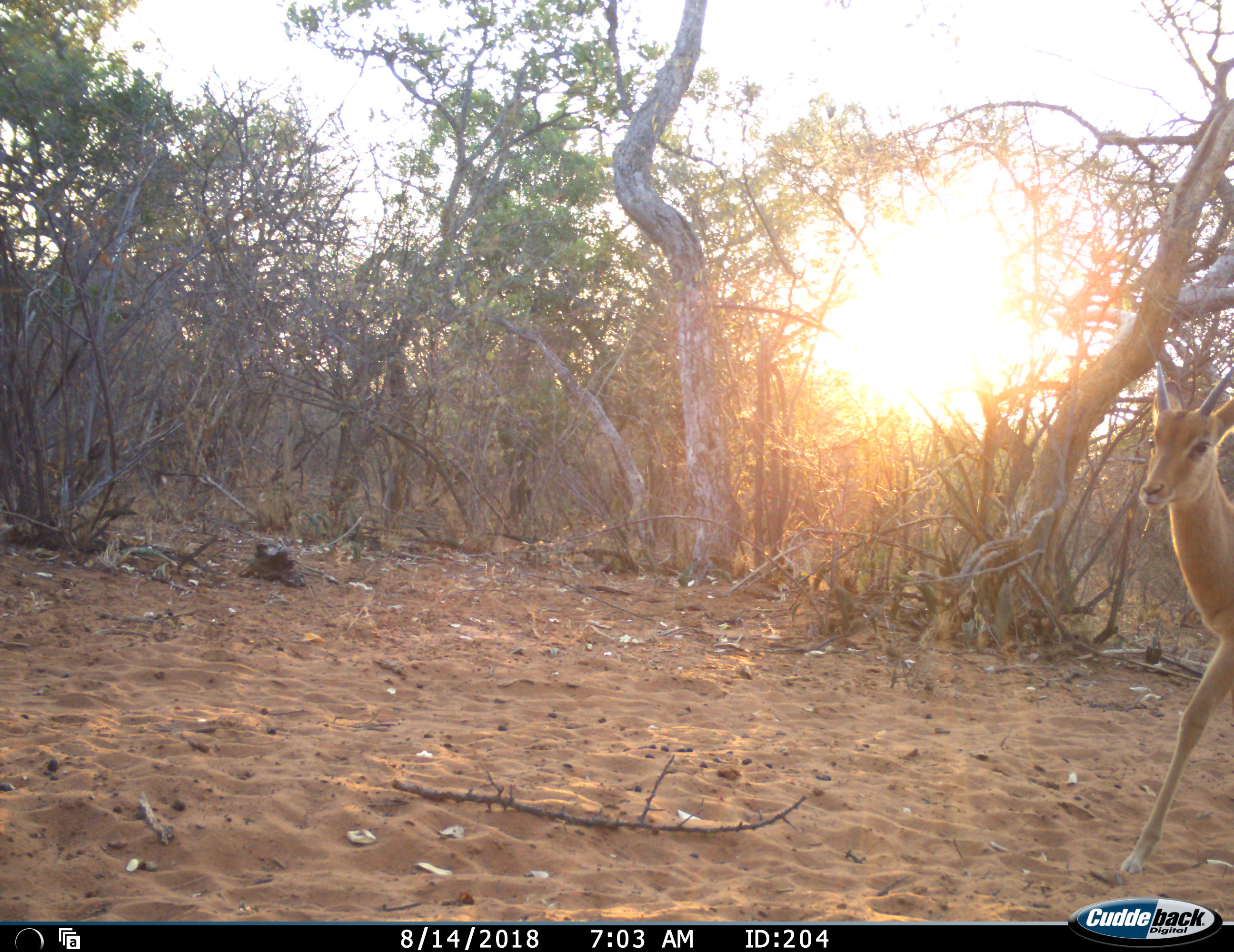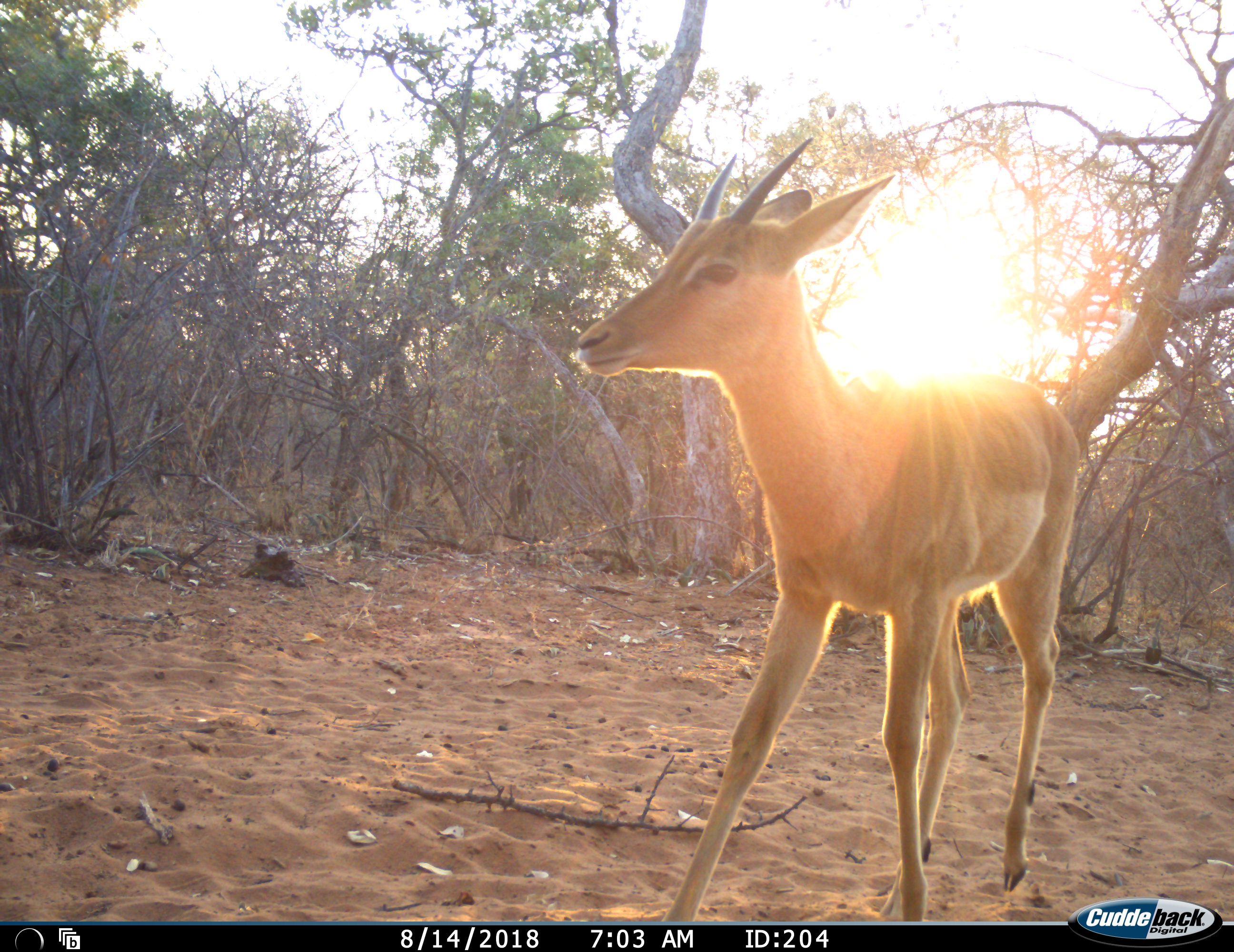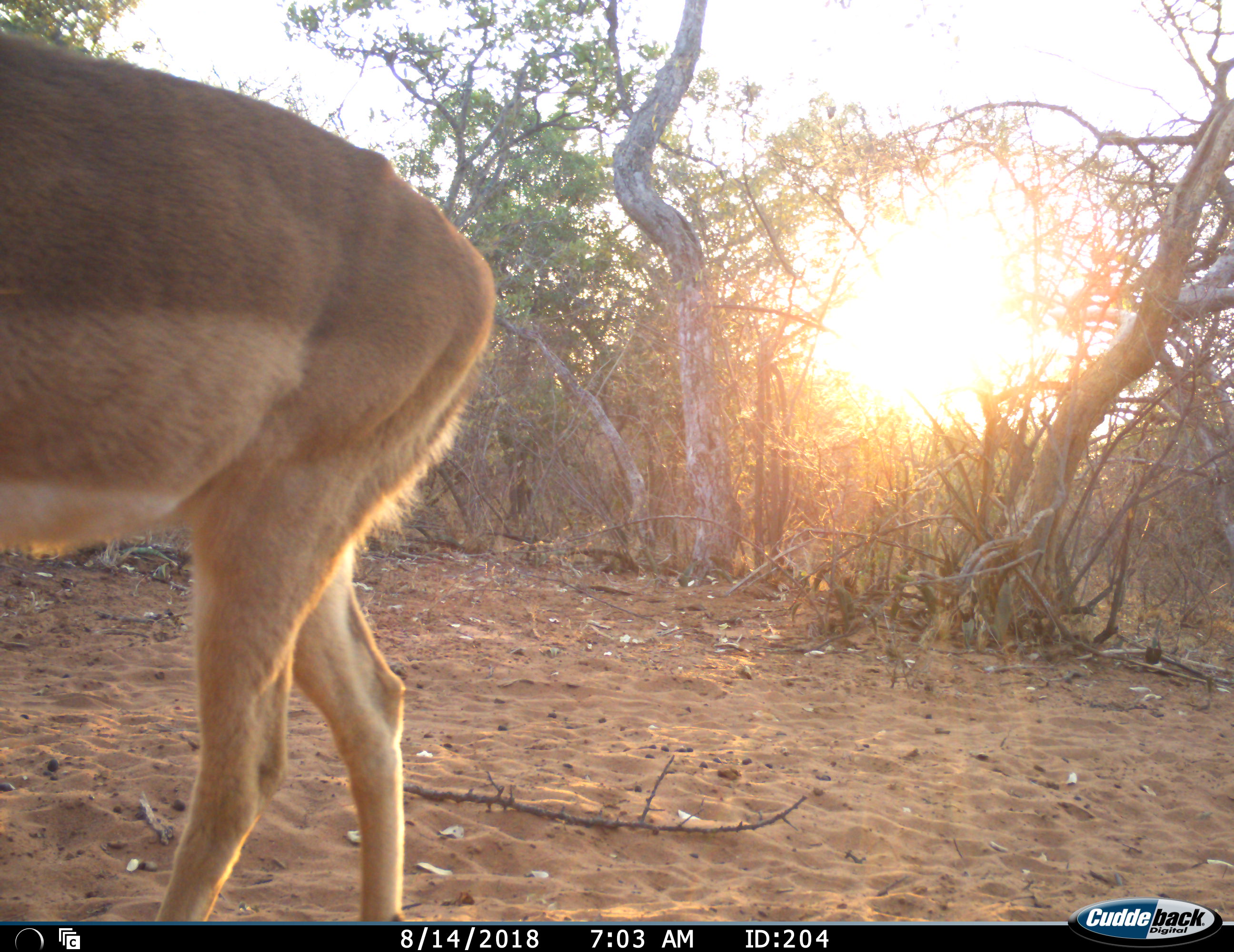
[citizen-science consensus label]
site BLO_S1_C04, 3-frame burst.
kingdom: Animalia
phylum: Chordata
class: Mammalia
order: Artiodactyla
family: Bovidae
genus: Aepyceros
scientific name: Aepyceros melampus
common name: impala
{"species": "impala (Aepyceros melampus)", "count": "1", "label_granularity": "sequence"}